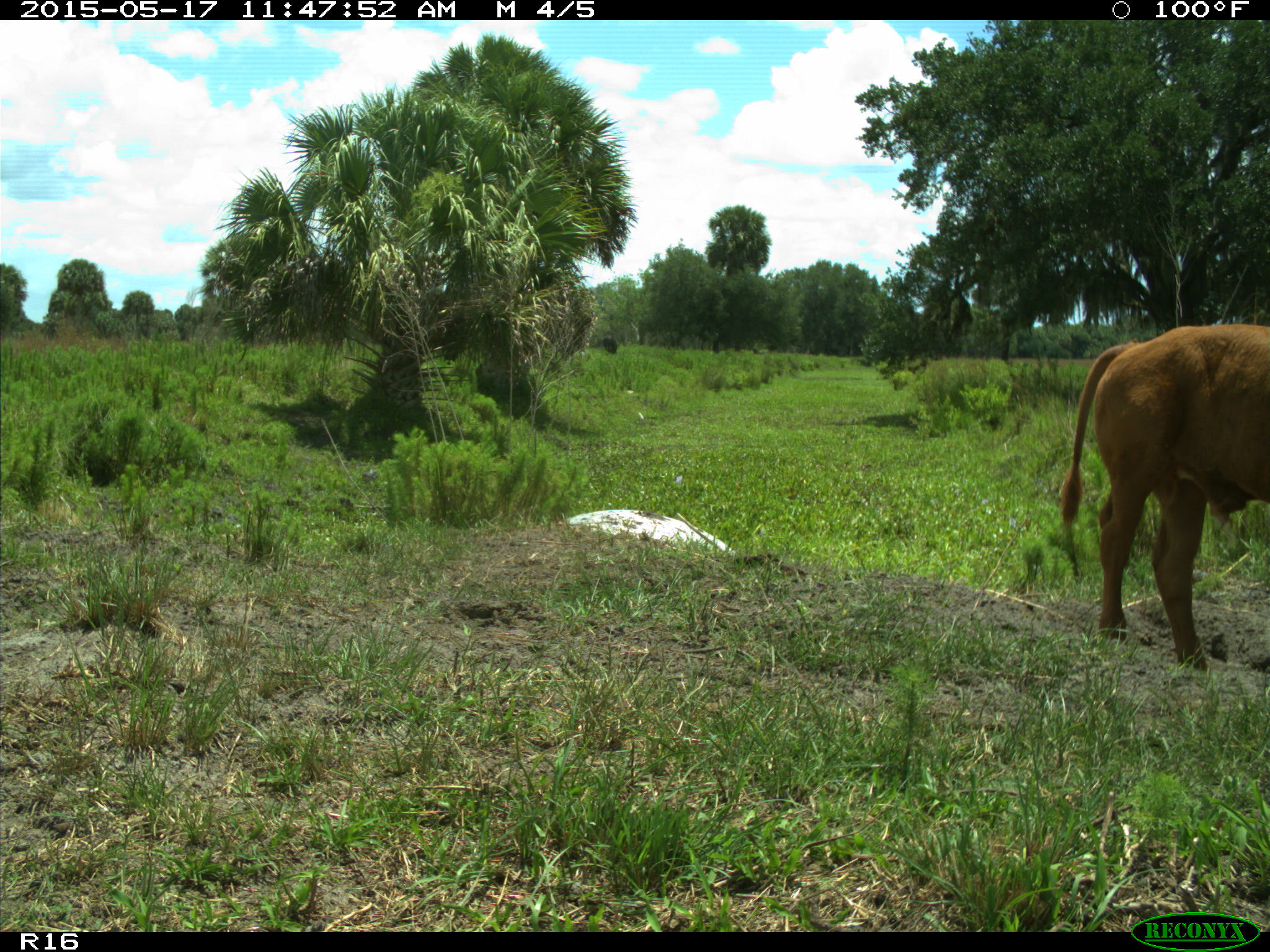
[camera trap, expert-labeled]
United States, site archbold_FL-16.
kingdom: Animalia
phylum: Chordata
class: Mammalia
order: Artiodactyla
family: Bovidae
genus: Bos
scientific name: Bos taurus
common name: domestic cow